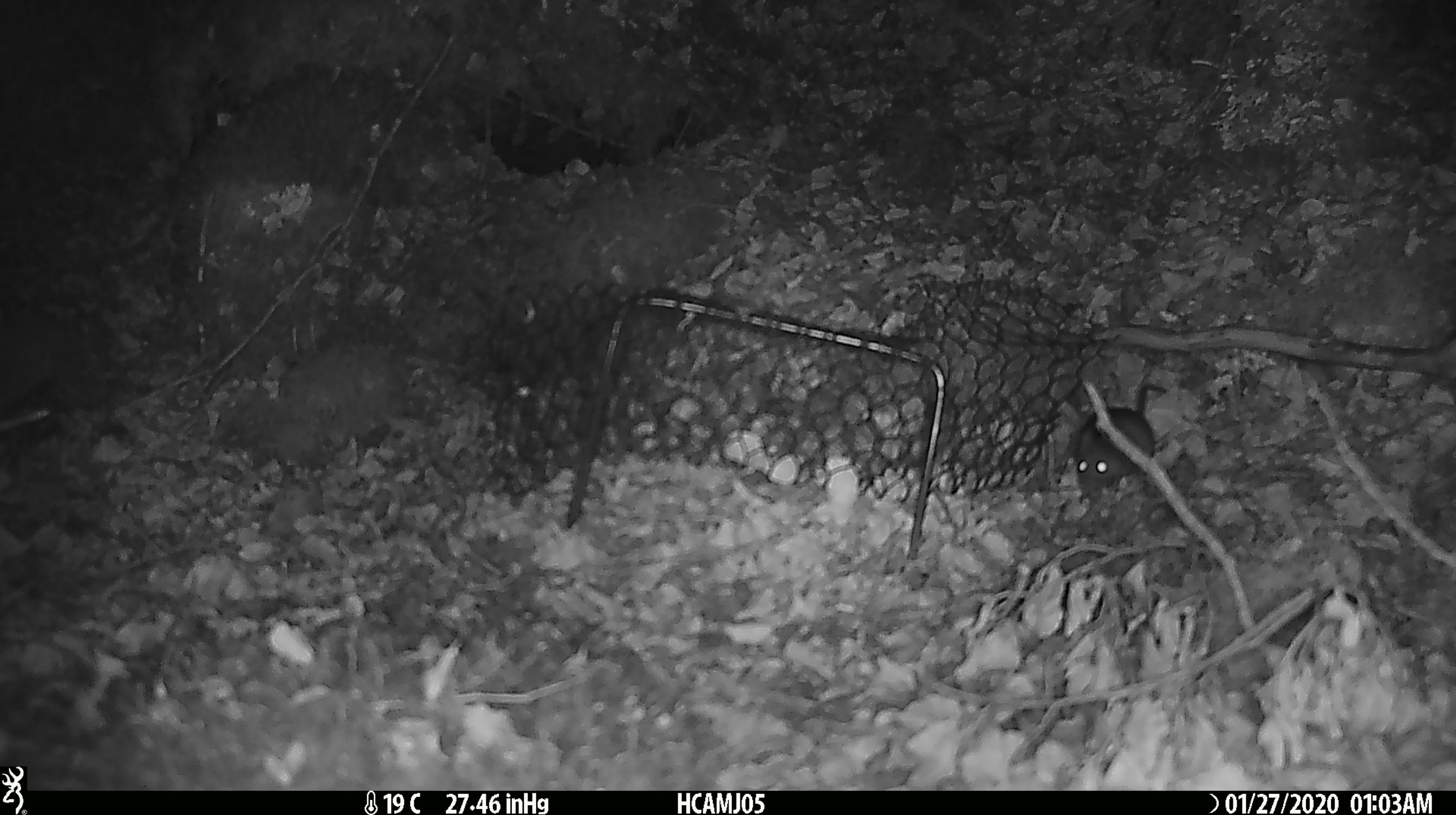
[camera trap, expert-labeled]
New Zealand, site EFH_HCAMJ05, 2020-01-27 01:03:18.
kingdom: Animalia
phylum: Chordata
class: Mammalia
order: Rodentia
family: Muridae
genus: Mus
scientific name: Mus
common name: mouse